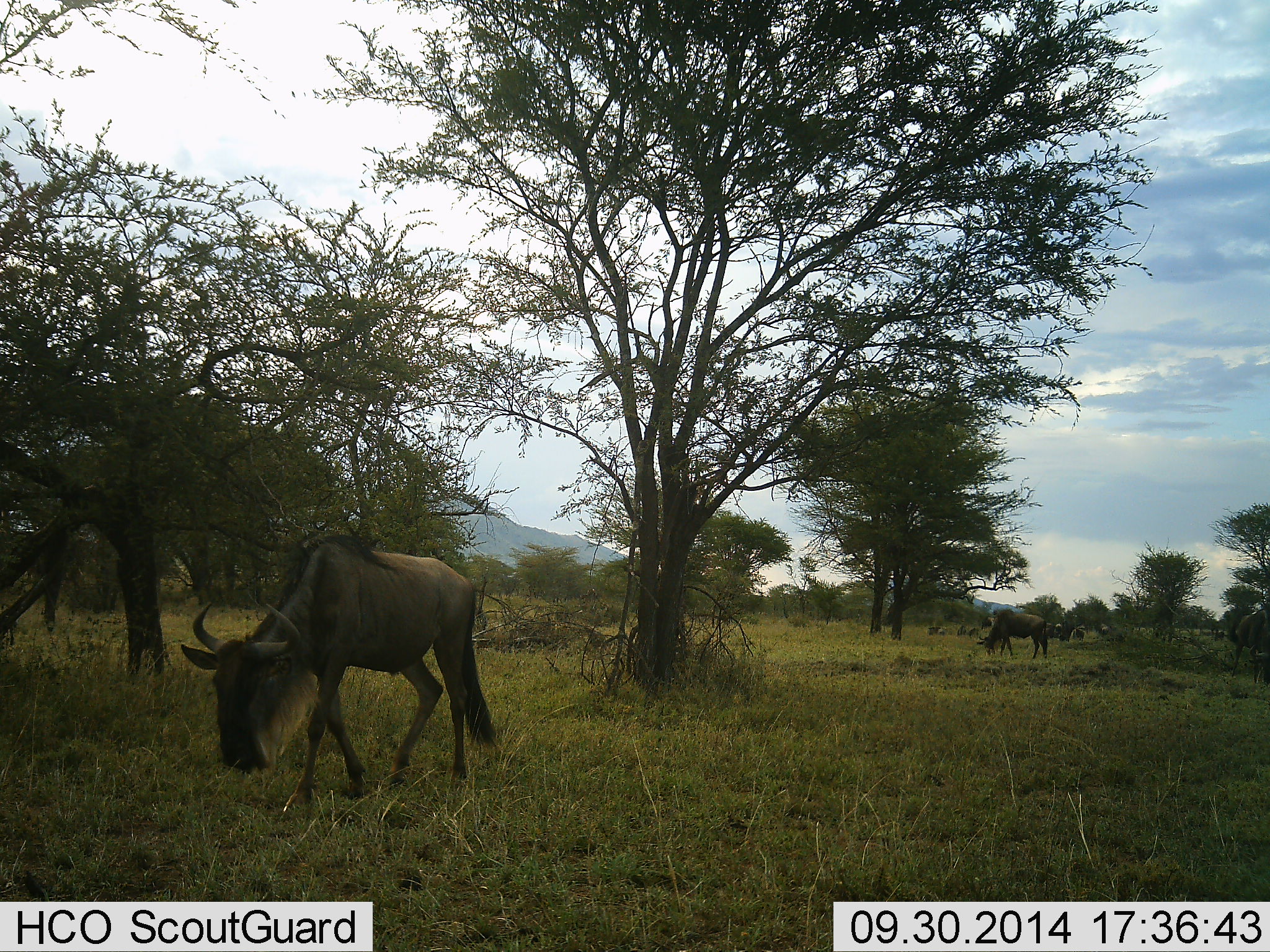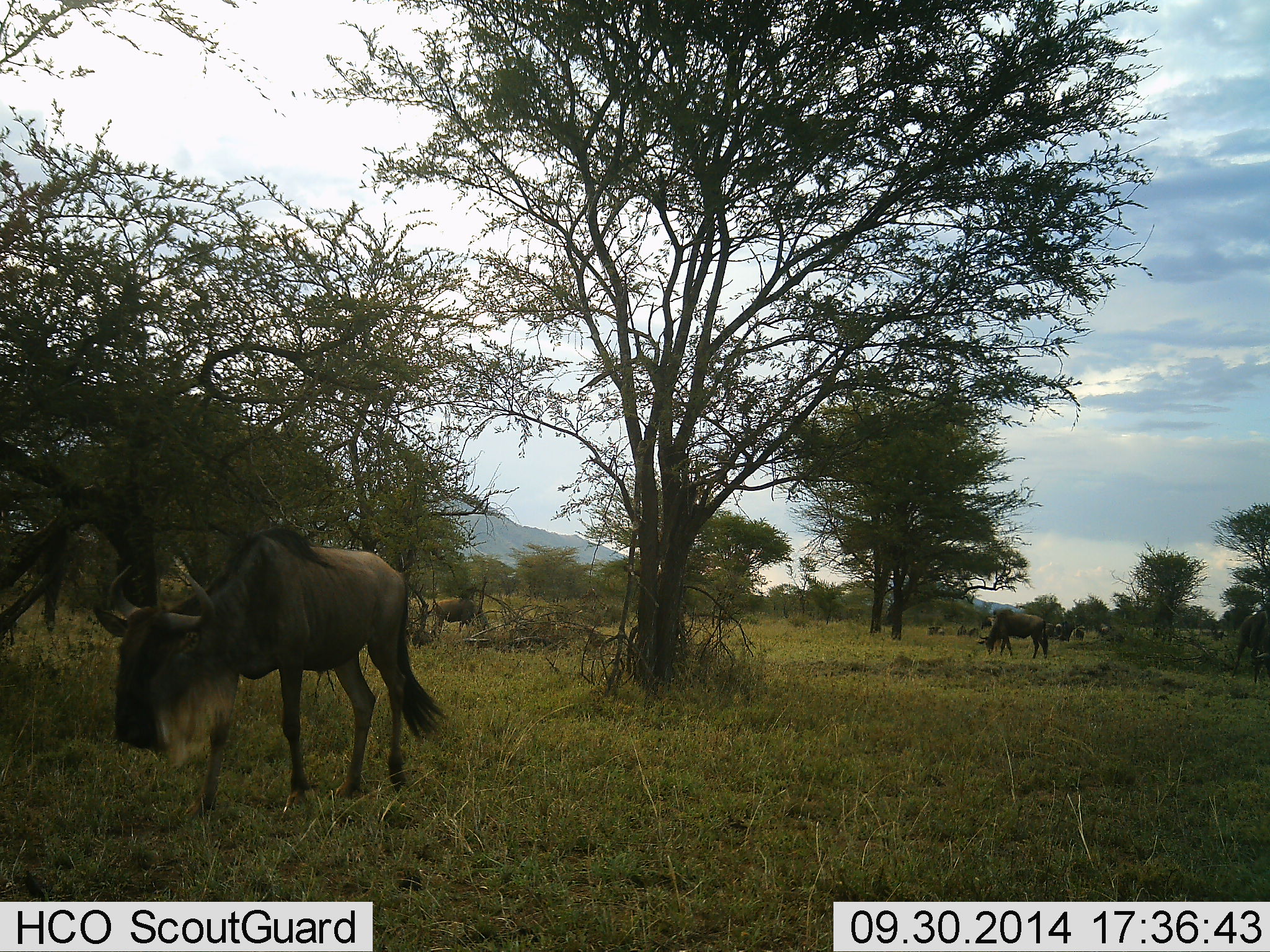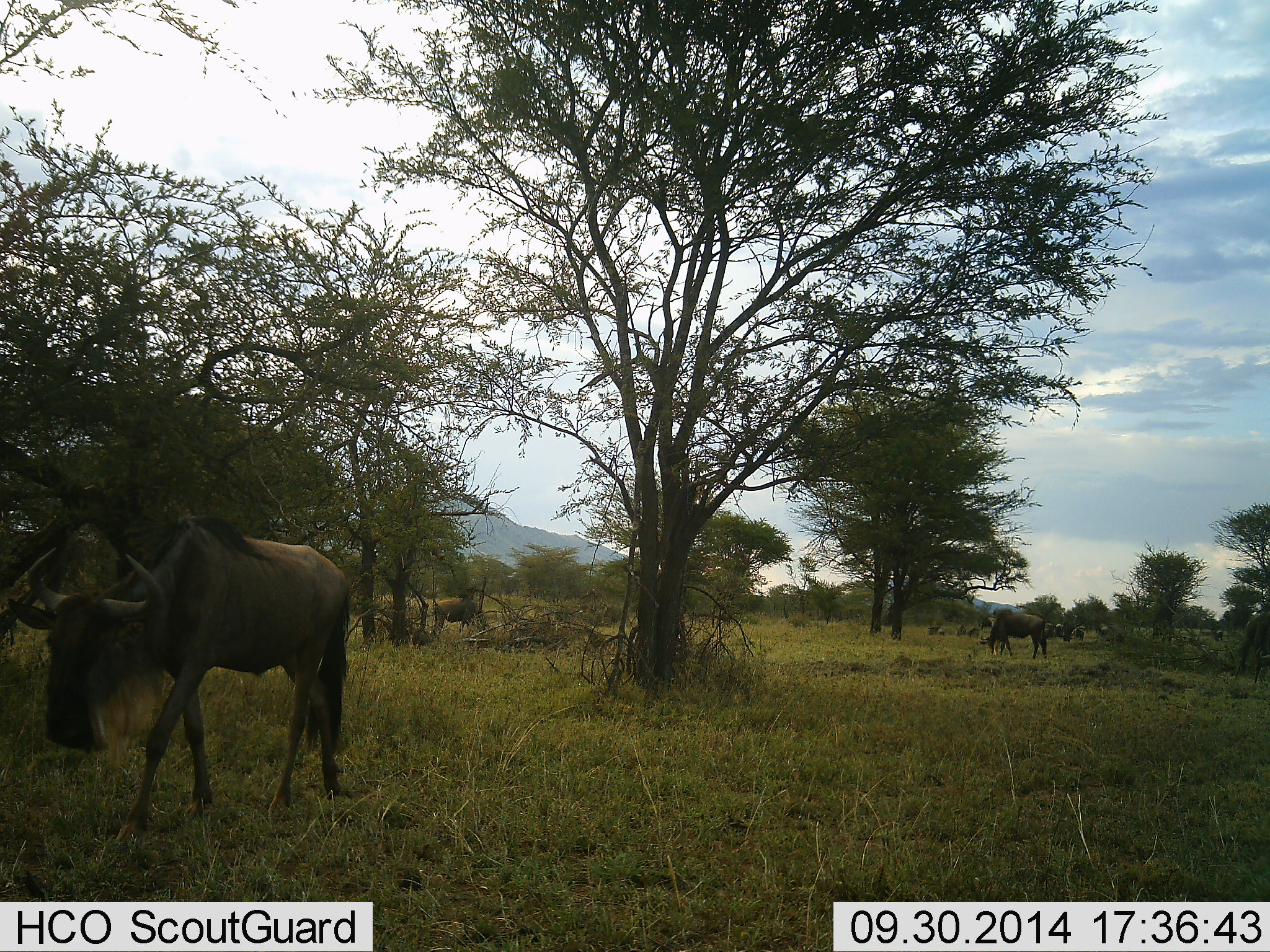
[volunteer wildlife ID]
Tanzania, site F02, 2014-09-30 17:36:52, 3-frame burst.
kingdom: Animalia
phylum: Chordata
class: Mammalia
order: Artiodactyla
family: Bovidae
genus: Connochaetes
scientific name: Connochaetes taurinus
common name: blue wildebeest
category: wildebeest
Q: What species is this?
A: Wildebeest (blue wildebeest) (Connochaetes taurinus).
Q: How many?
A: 4.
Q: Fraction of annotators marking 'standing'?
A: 38%.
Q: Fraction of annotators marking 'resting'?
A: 0%.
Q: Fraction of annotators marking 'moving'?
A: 54%.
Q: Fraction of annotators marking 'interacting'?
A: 0%.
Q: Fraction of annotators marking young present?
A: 0%.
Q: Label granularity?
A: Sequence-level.